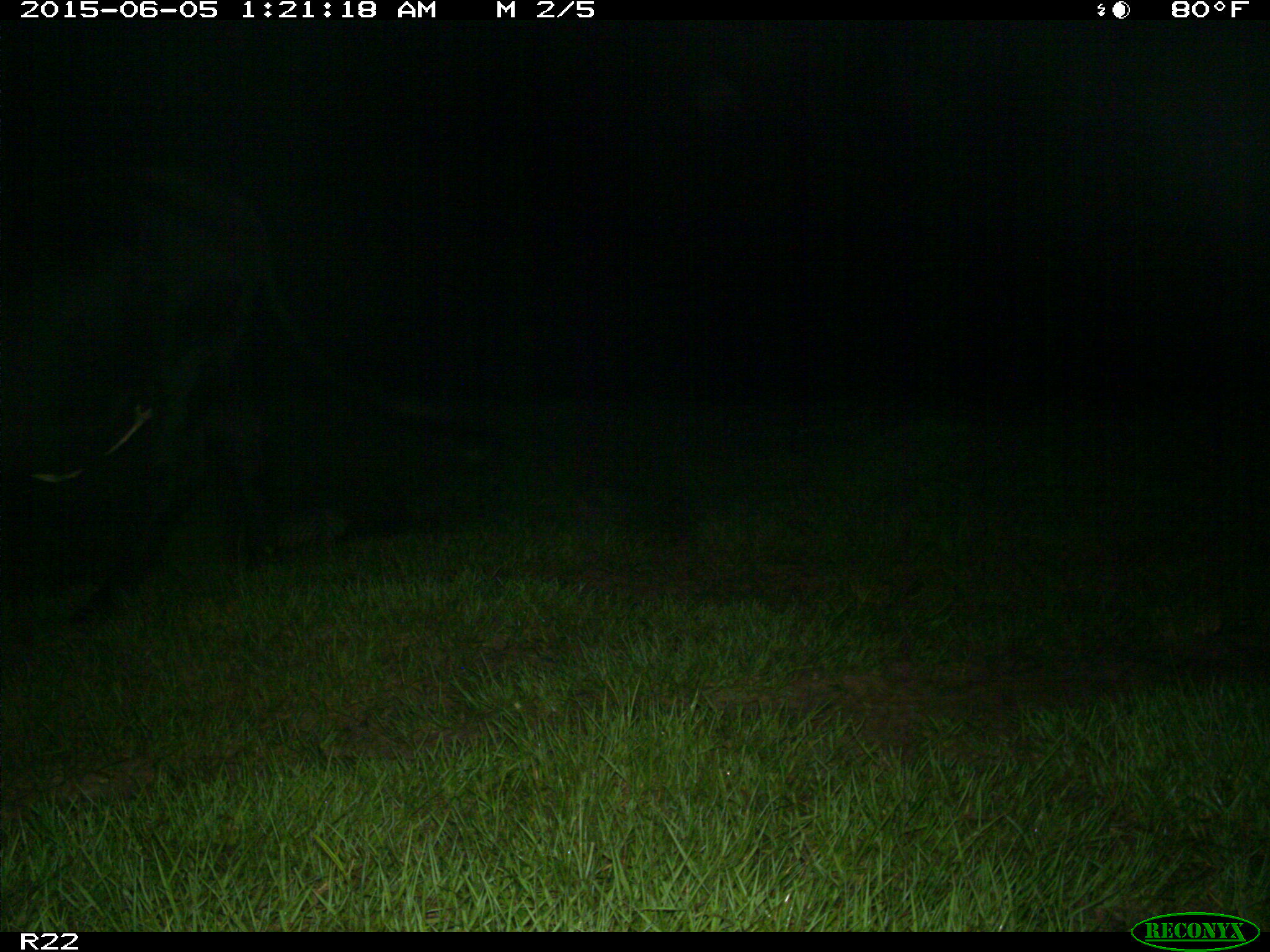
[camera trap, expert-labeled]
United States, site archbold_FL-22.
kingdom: Animalia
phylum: Chordata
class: Mammalia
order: Artiodactyla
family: Bovidae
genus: Bos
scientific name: Bos taurus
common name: domestic cow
Bos taurus (domestic cow).